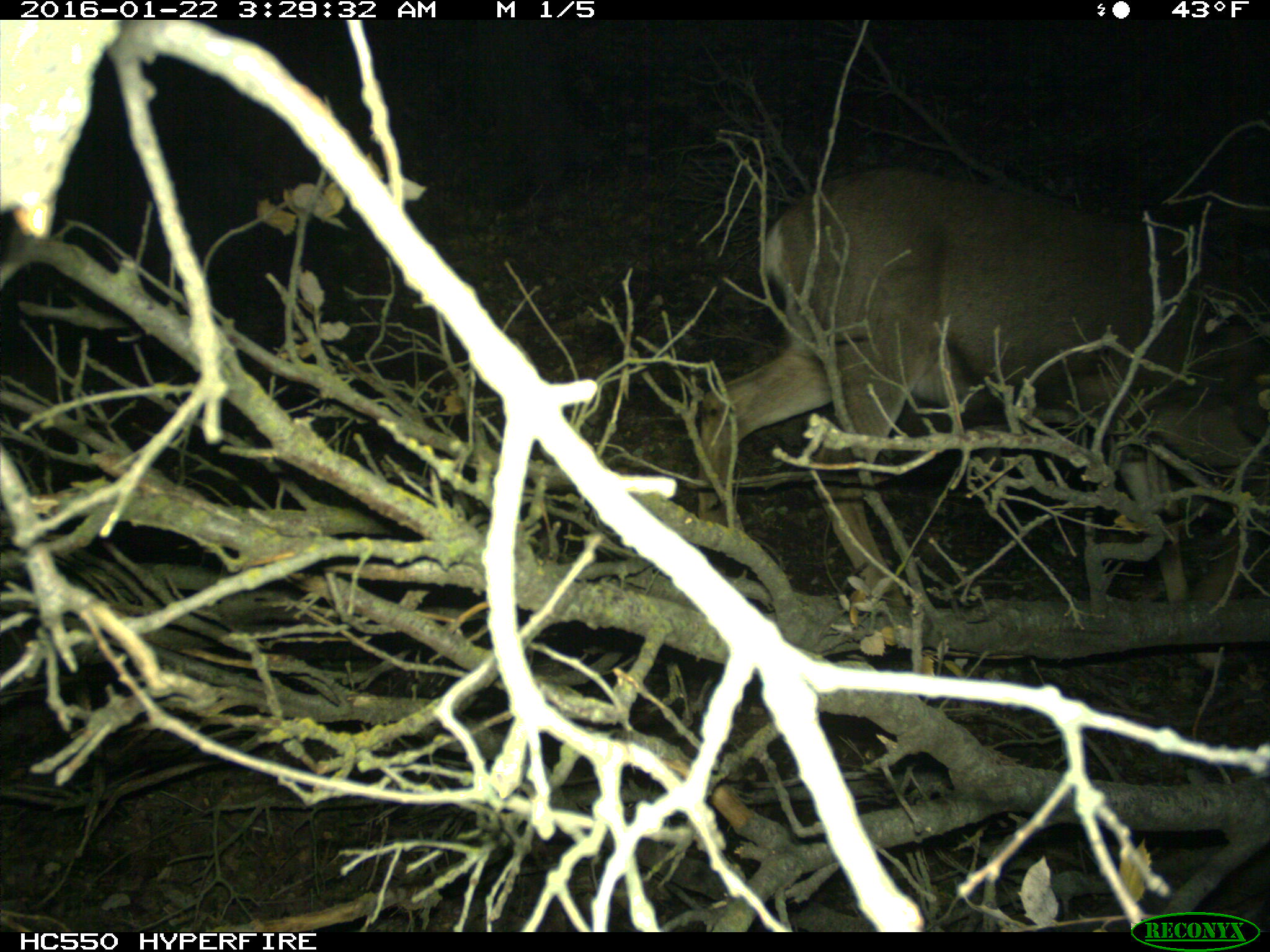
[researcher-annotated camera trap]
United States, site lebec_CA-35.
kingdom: Animalia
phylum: Chordata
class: Mammalia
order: Artiodactyla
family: Cervidae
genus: Odocoileus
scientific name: Odocoileus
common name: deer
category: unidentified deer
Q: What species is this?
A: Unidentified deer (deer) (Odocoileus).